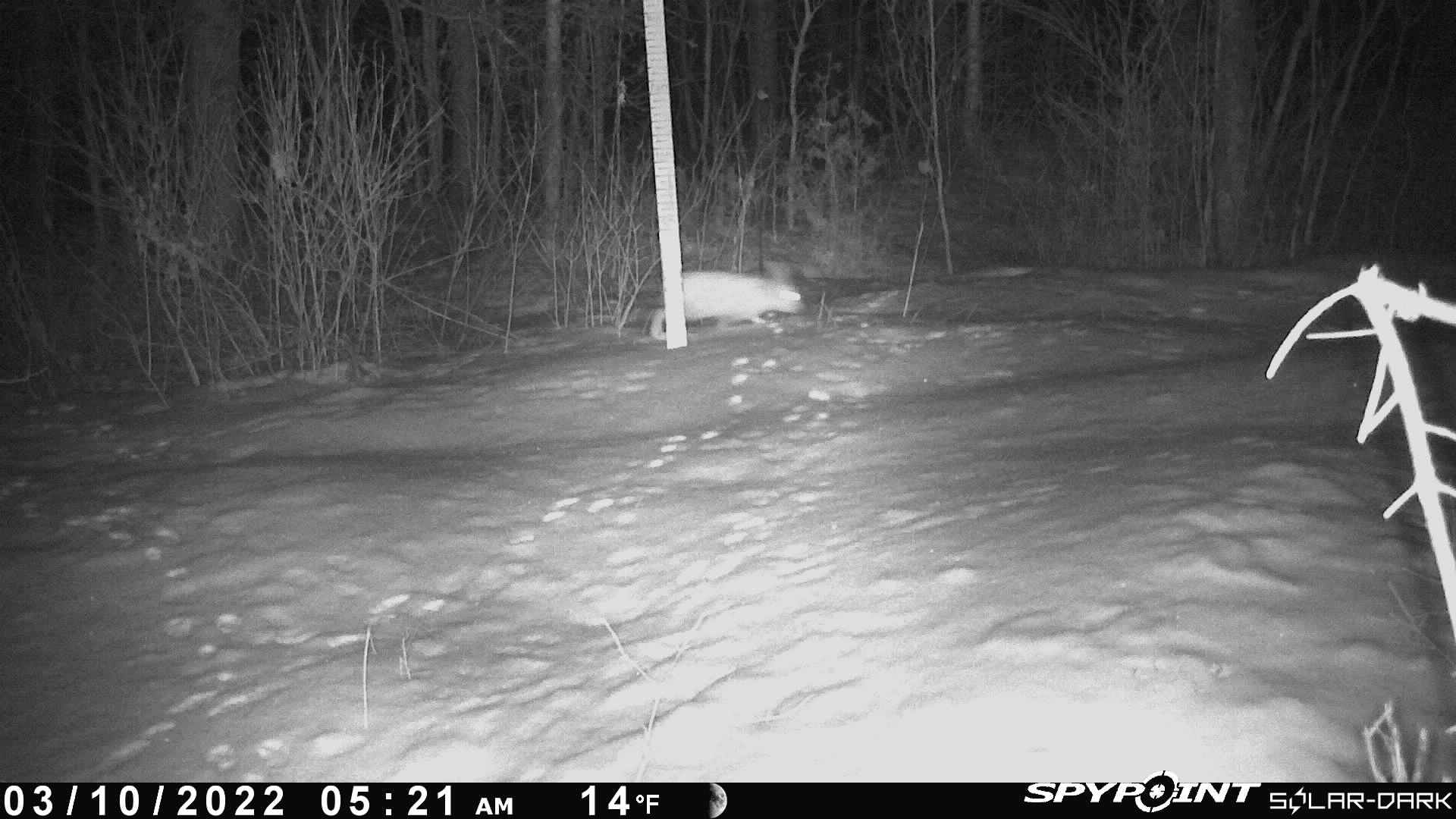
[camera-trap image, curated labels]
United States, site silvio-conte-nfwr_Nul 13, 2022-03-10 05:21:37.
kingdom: Animalia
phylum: Chordata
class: Mammalia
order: Lagomorpha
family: Leporidae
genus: Lepus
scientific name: Lepus americanus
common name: snowshoe hare